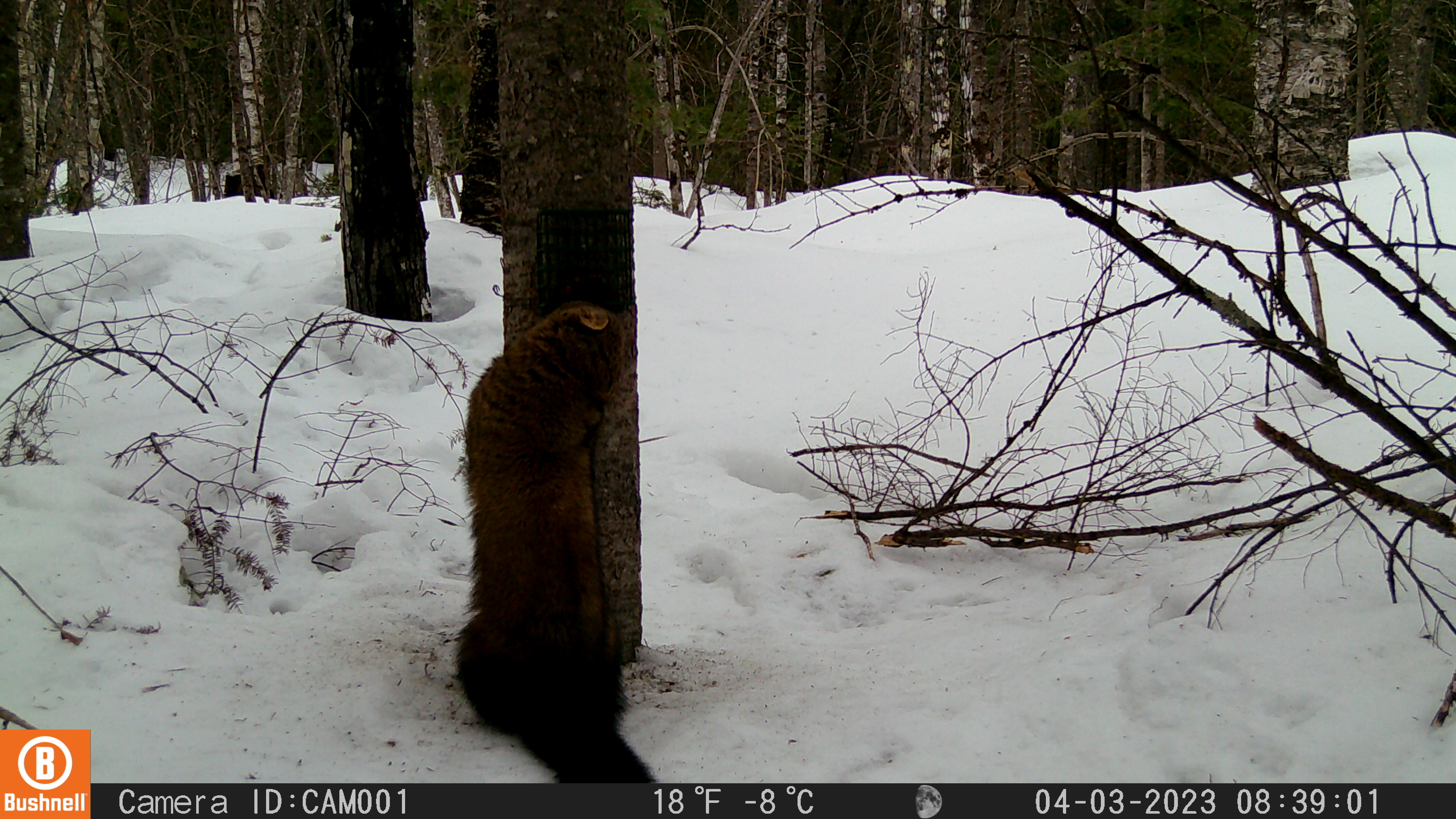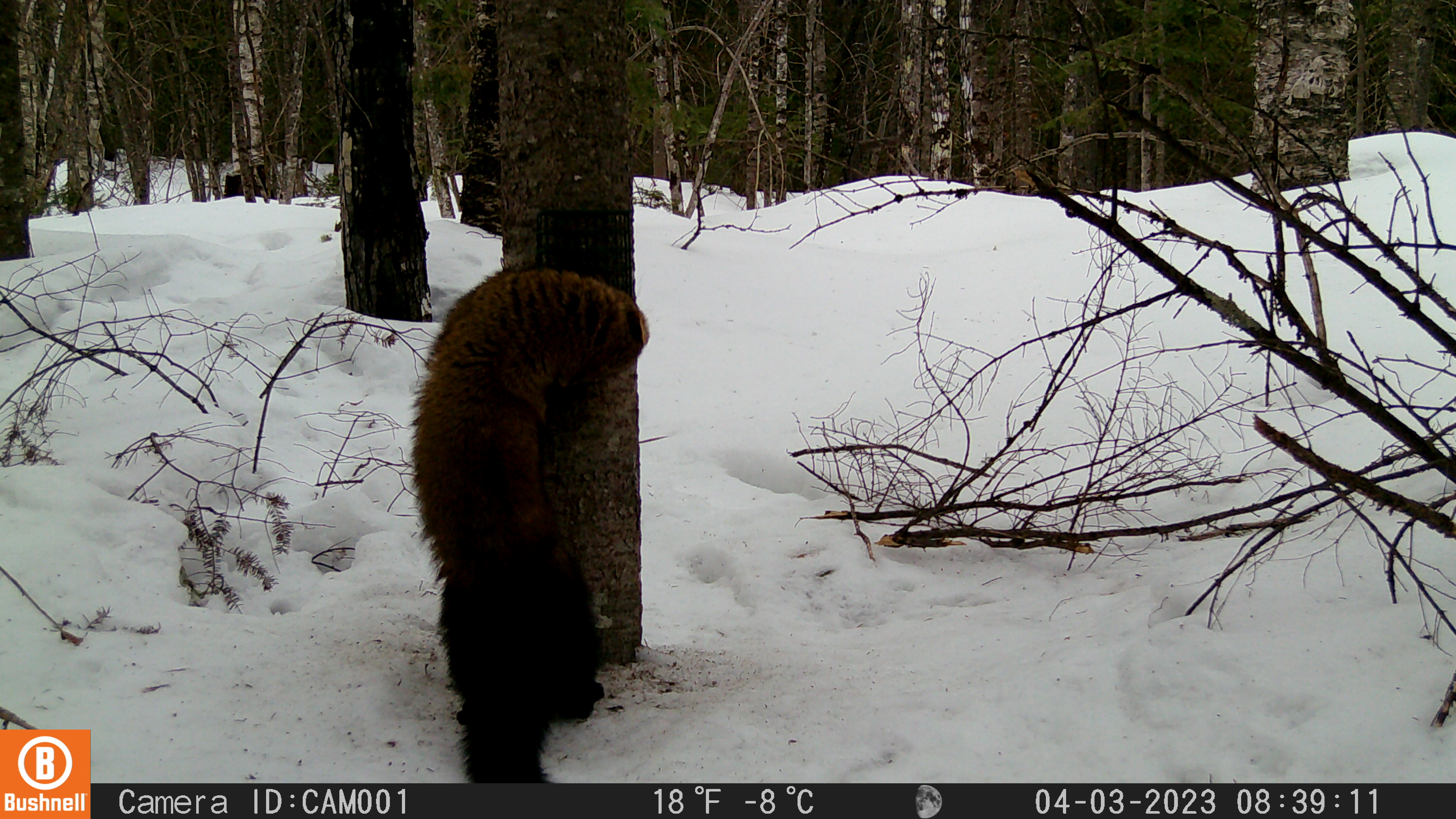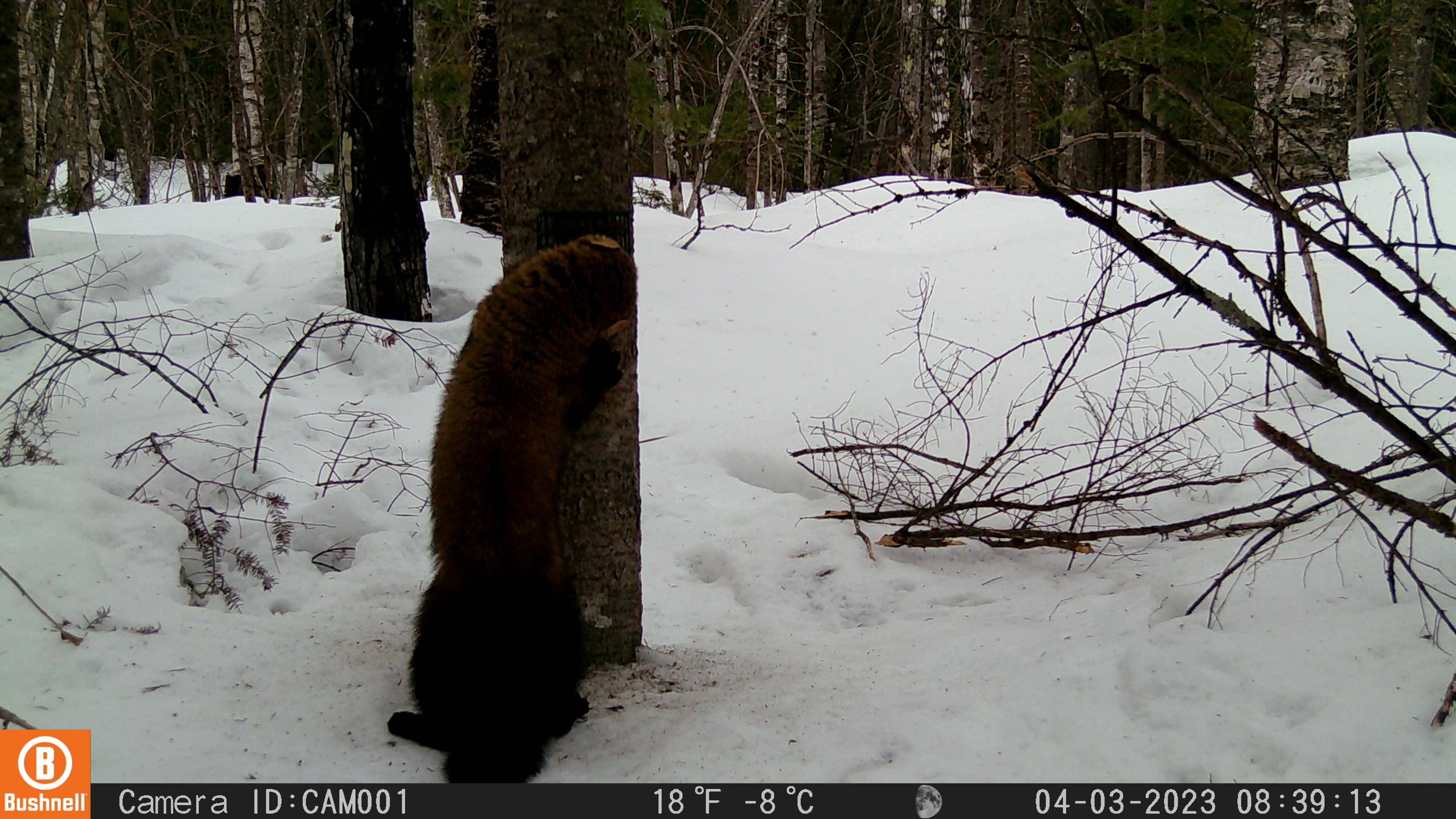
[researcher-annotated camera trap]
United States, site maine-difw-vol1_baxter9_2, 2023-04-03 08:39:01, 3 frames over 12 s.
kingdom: Animalia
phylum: Chordata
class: Mammalia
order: Carnivora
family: Mustelidae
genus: Martes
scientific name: Martes americana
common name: american marten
American marten (Martes americana).